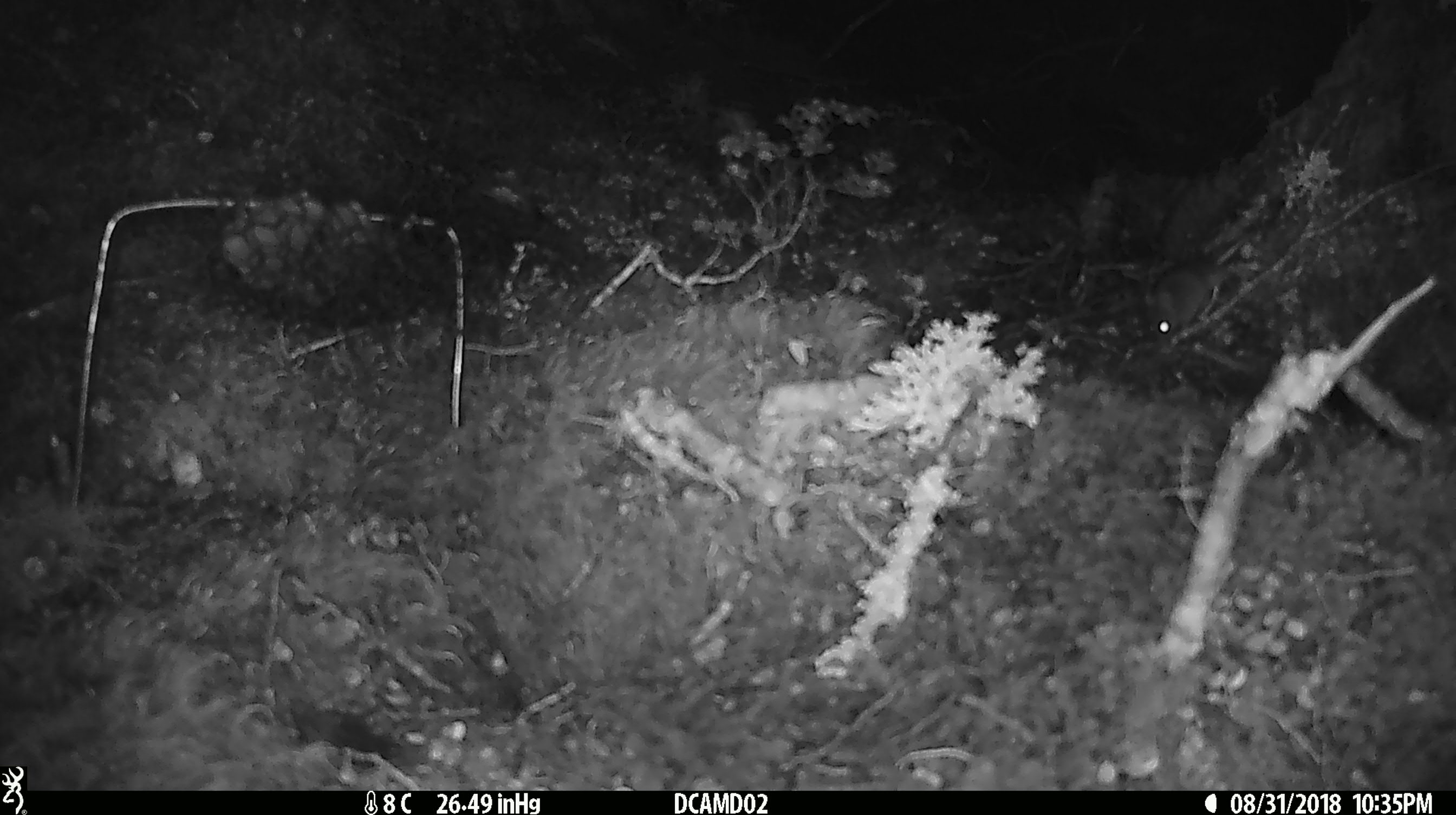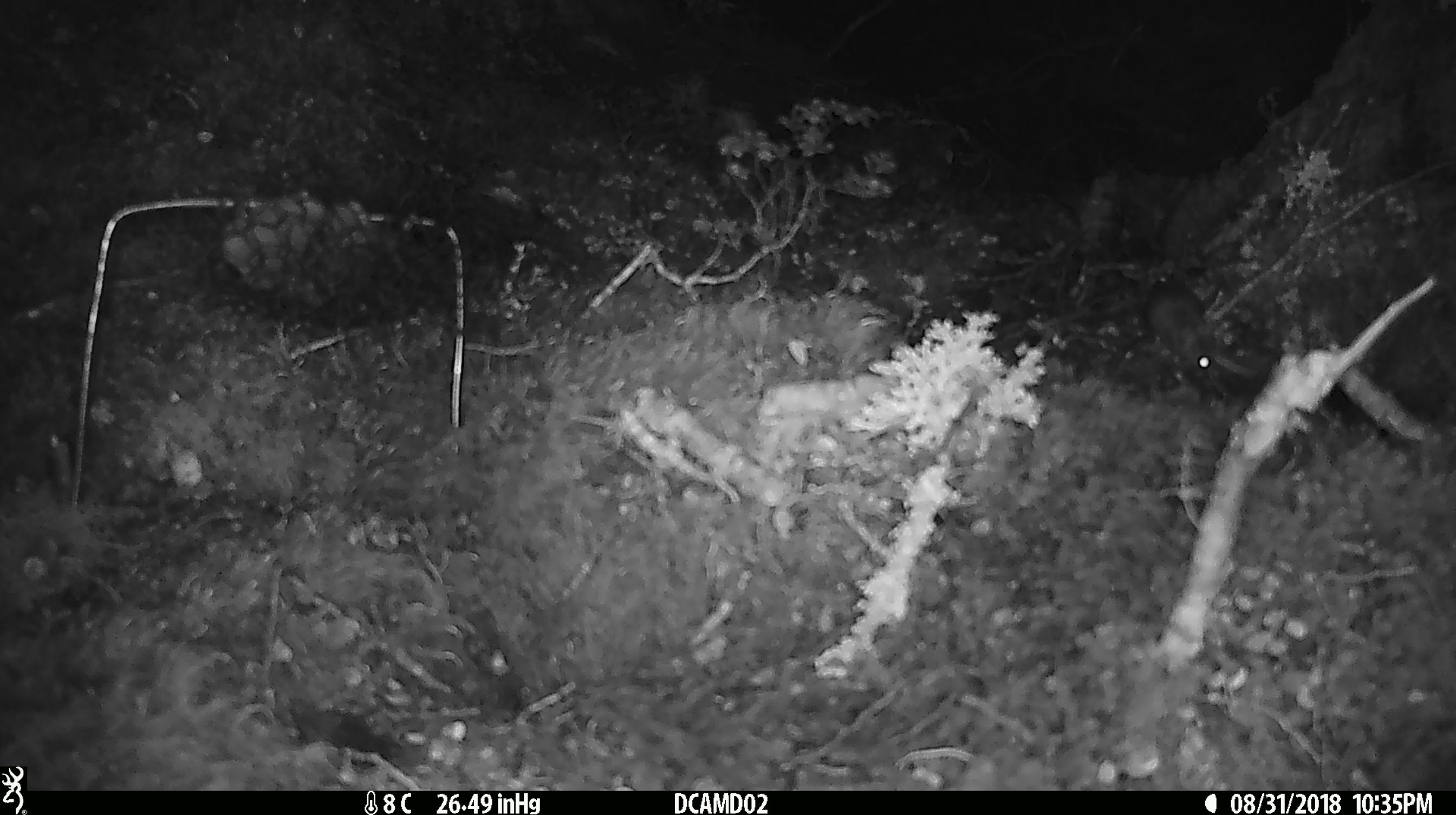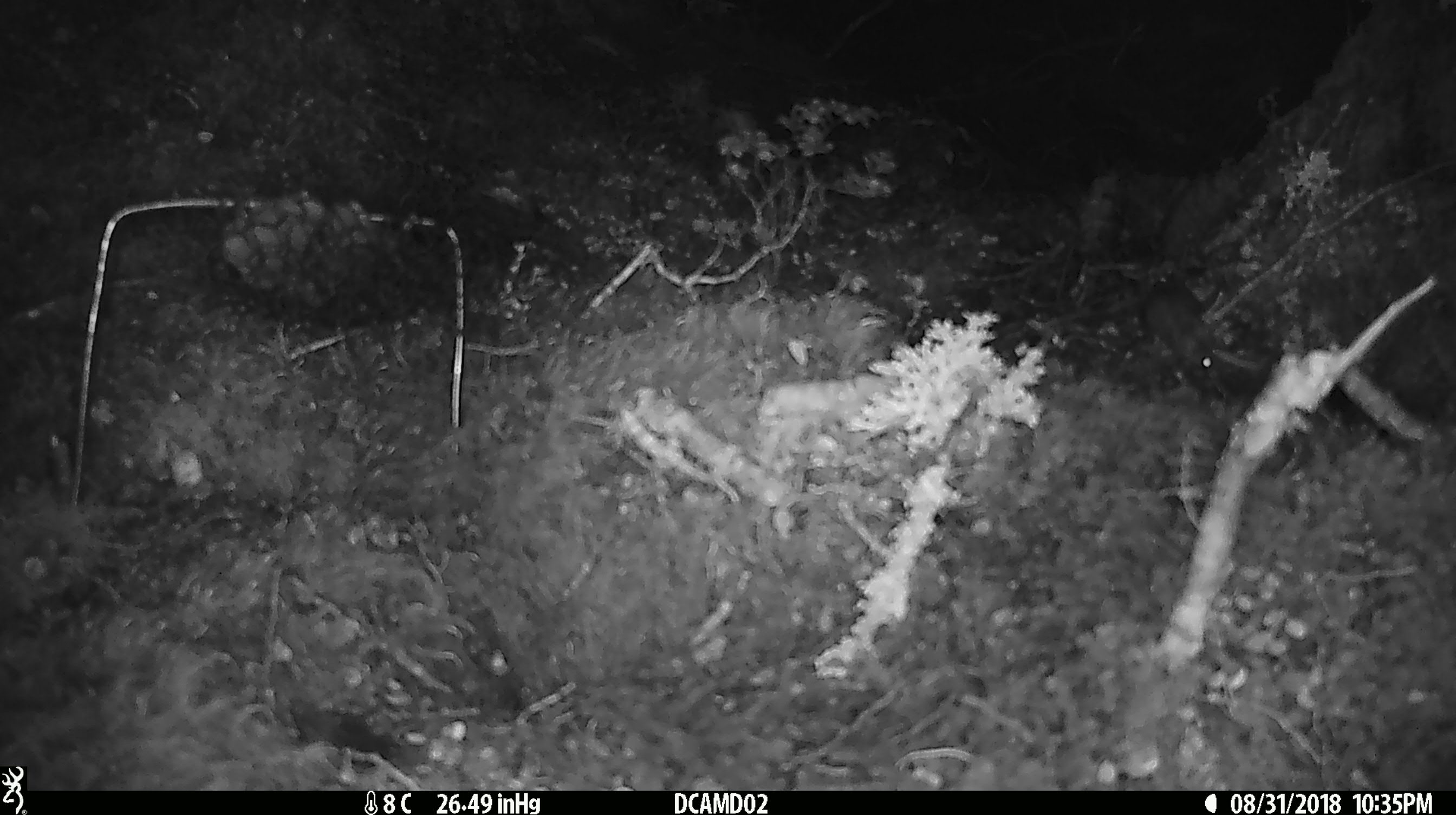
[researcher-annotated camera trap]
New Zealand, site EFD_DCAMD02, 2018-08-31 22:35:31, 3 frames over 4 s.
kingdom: Animalia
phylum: Chordata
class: Mammalia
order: Rodentia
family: Muridae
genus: Mus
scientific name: Mus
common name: mouse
Mouse (Mus).